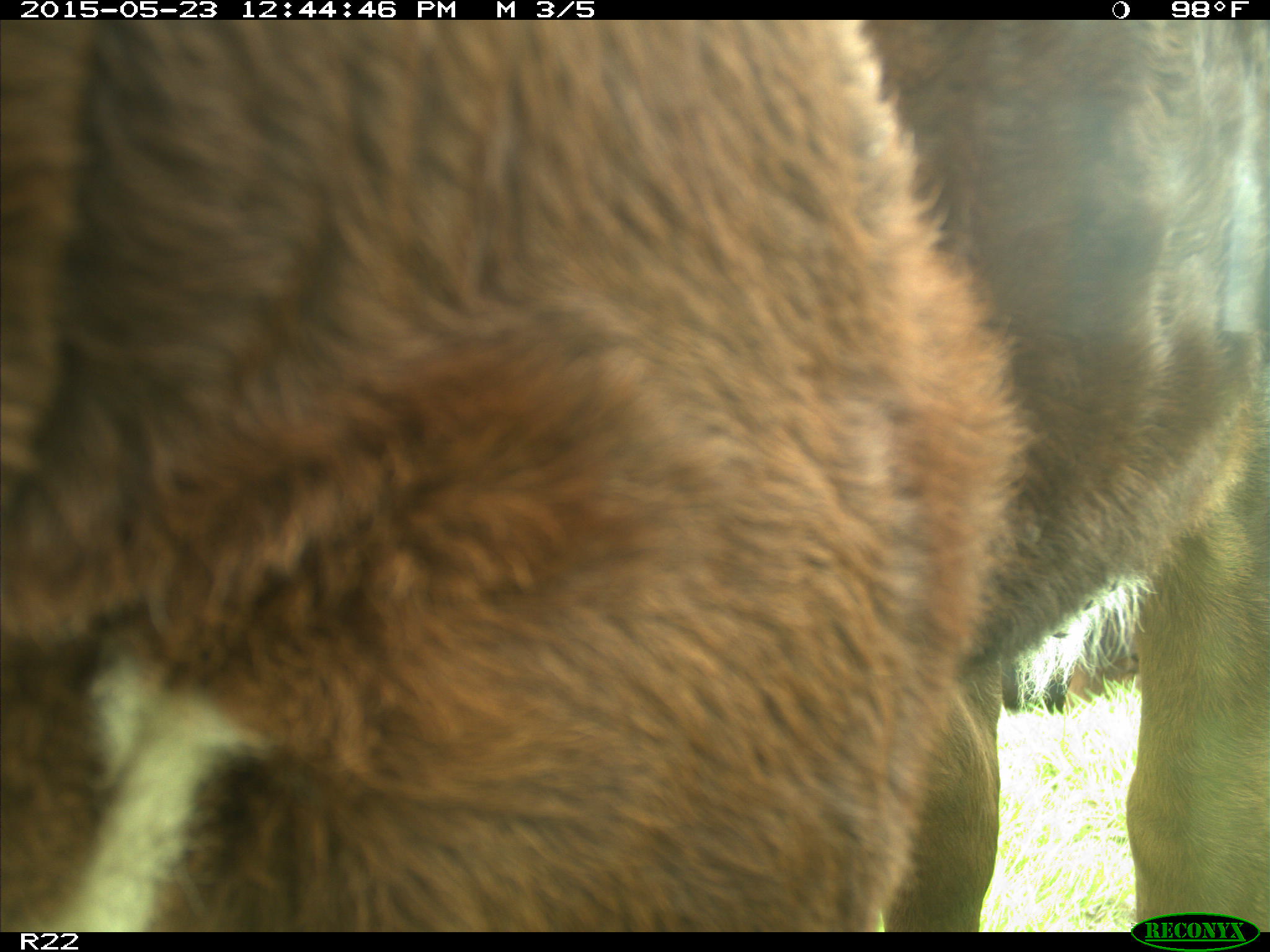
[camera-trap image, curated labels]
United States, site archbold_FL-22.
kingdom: Animalia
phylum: Chordata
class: Mammalia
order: Artiodactyla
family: Bovidae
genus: Bos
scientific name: Bos taurus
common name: domestic cow